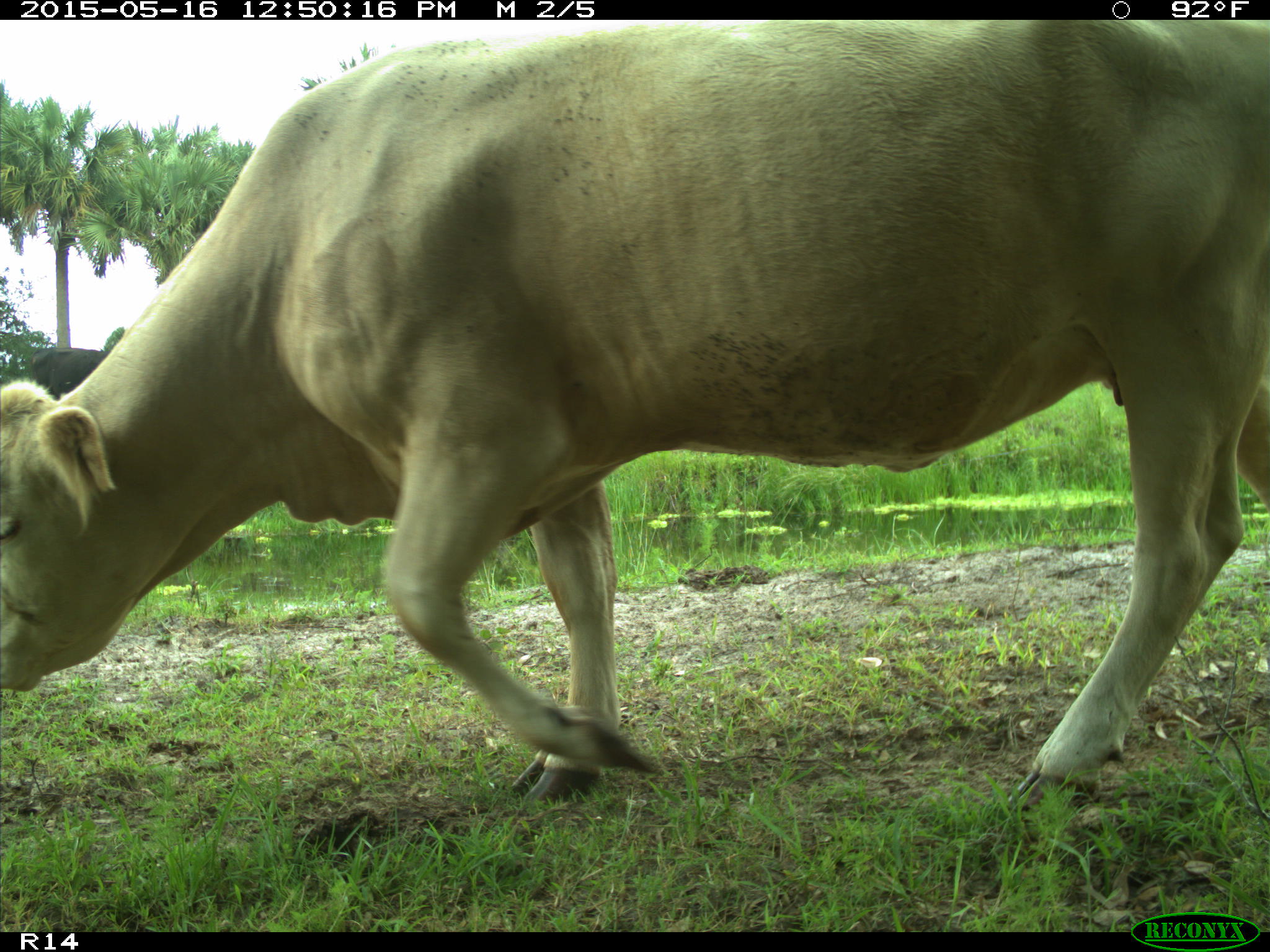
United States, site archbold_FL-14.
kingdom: Animalia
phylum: Chordata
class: Mammalia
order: Artiodactyla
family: Bovidae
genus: Bos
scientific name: Bos taurus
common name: domestic cow